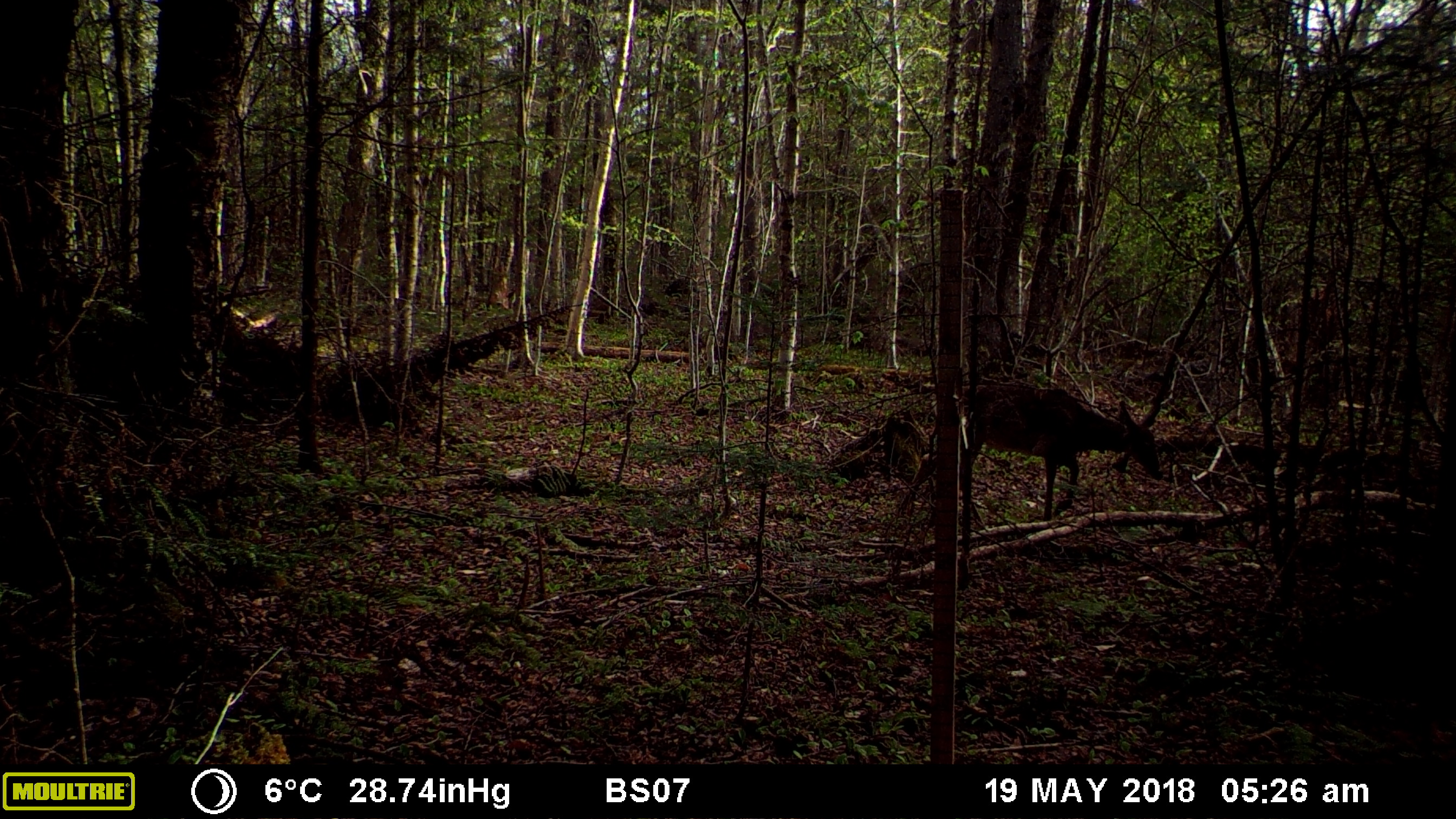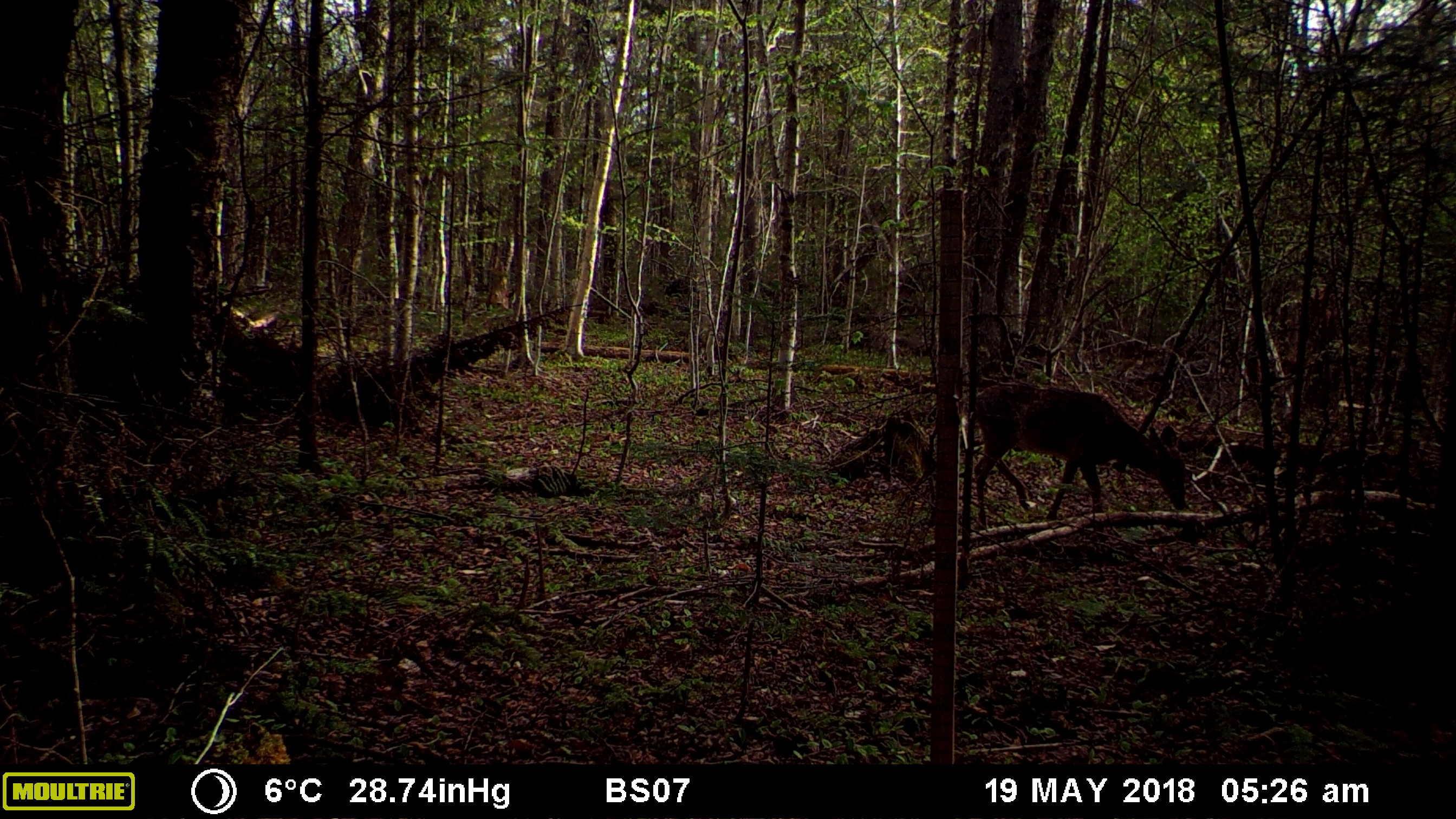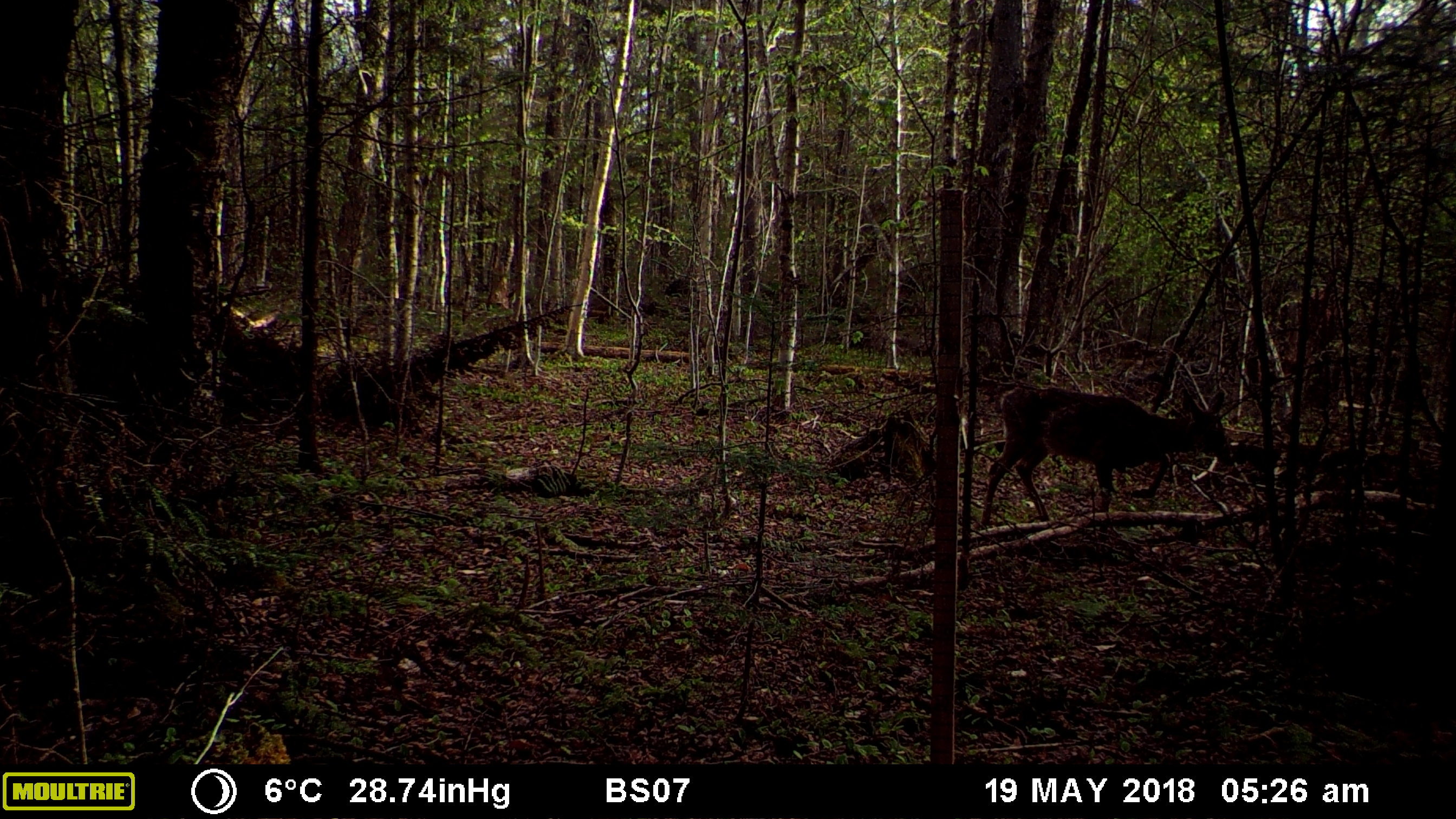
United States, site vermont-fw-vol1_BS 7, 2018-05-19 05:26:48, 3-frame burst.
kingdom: Animalia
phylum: Chordata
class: Mammalia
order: Artiodactyla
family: Cervidae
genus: Odocoileus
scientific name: Odocoileus virginianus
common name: white-tailed deer